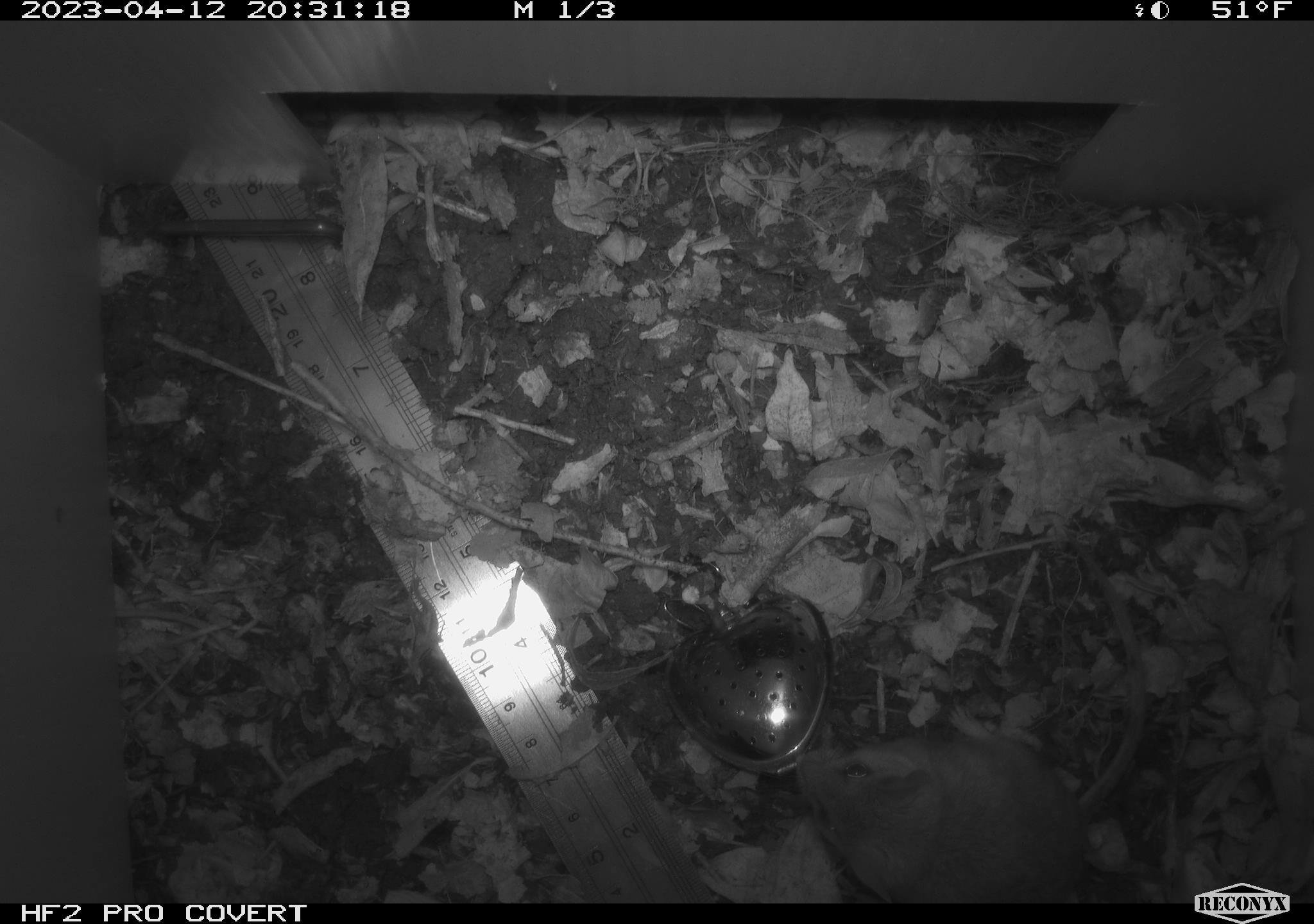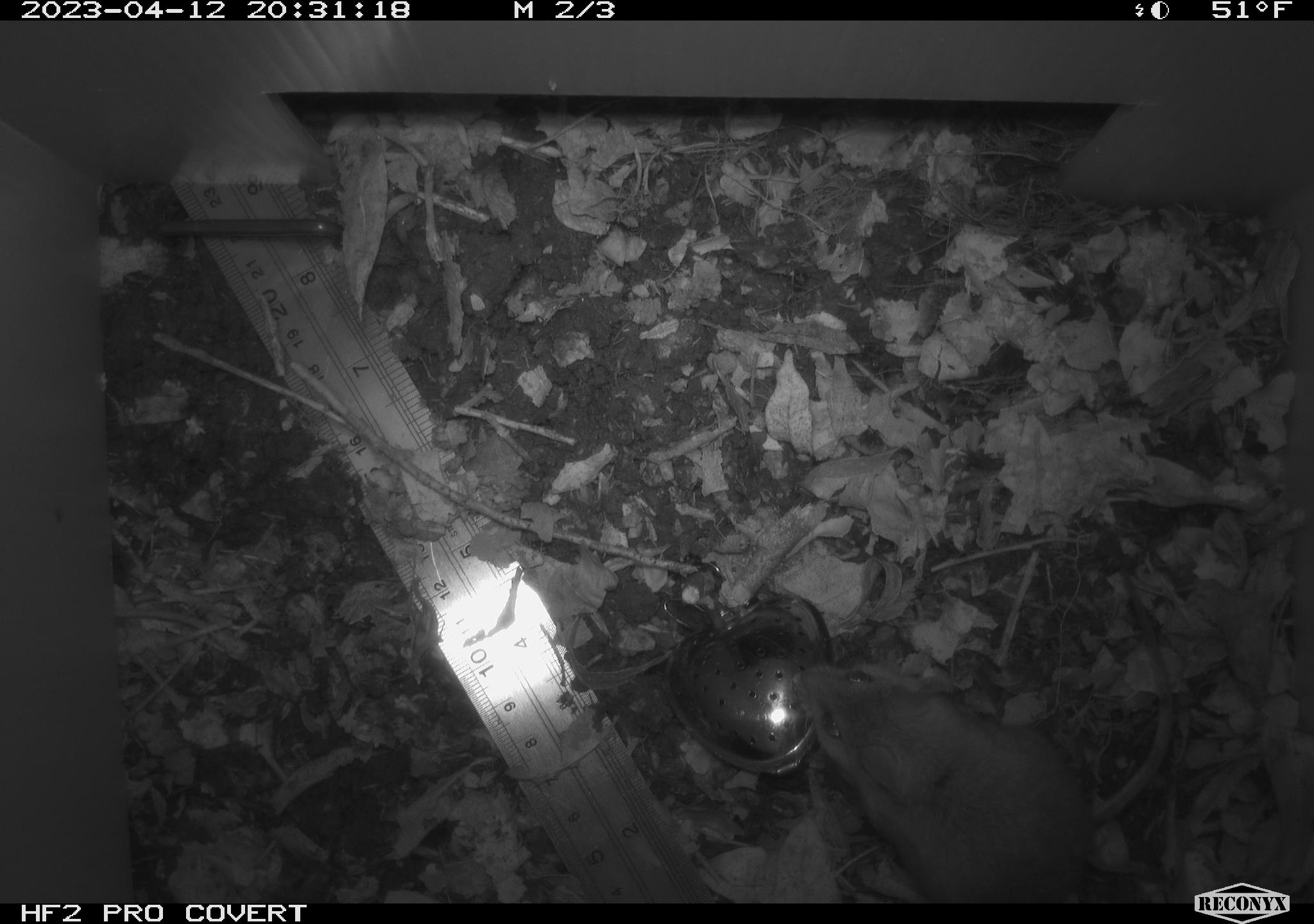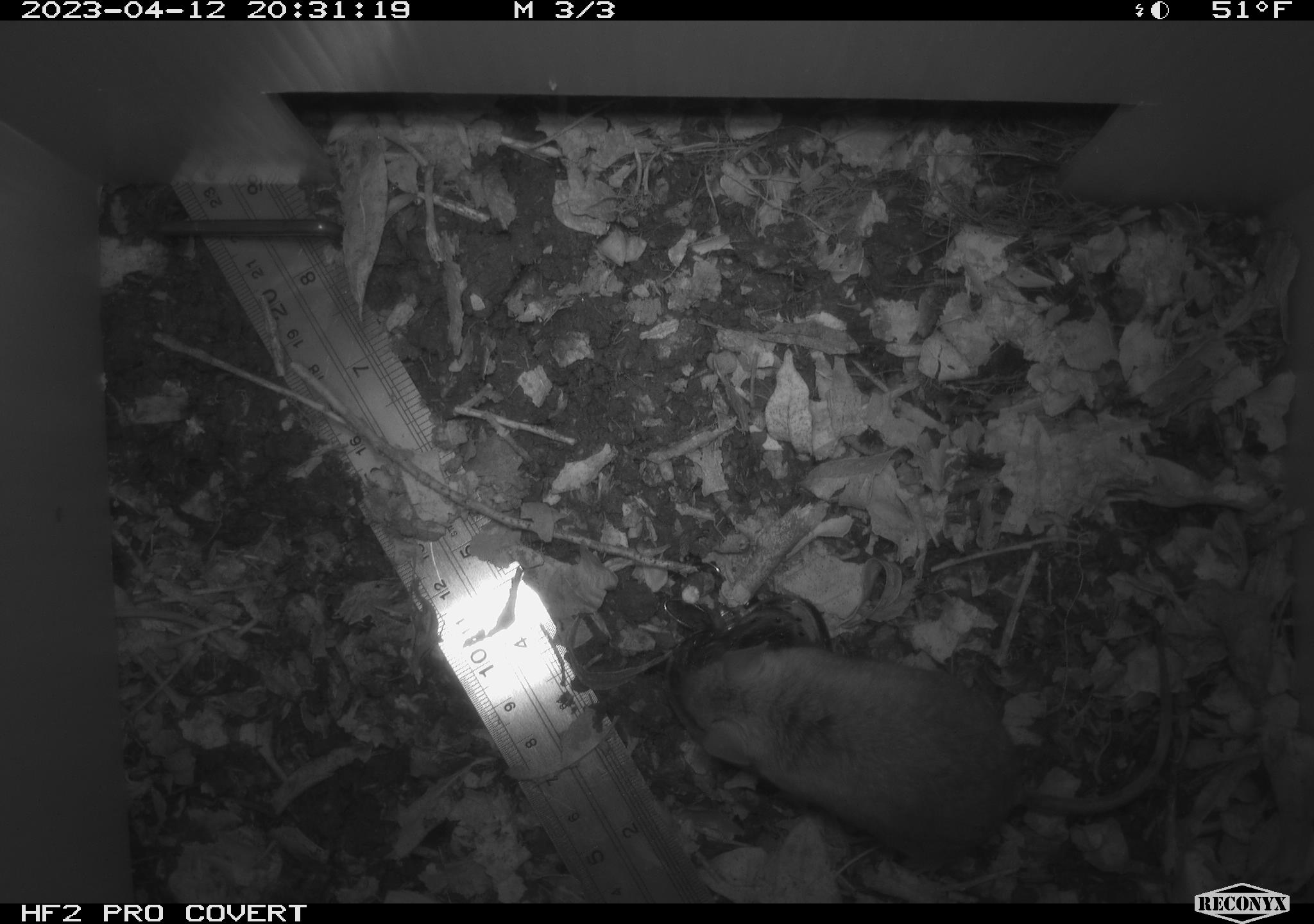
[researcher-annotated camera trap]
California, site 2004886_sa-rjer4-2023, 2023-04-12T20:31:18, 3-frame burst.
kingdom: Animalia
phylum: Chordata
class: Mammalia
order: Rodentia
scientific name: Rodentia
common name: mouse species